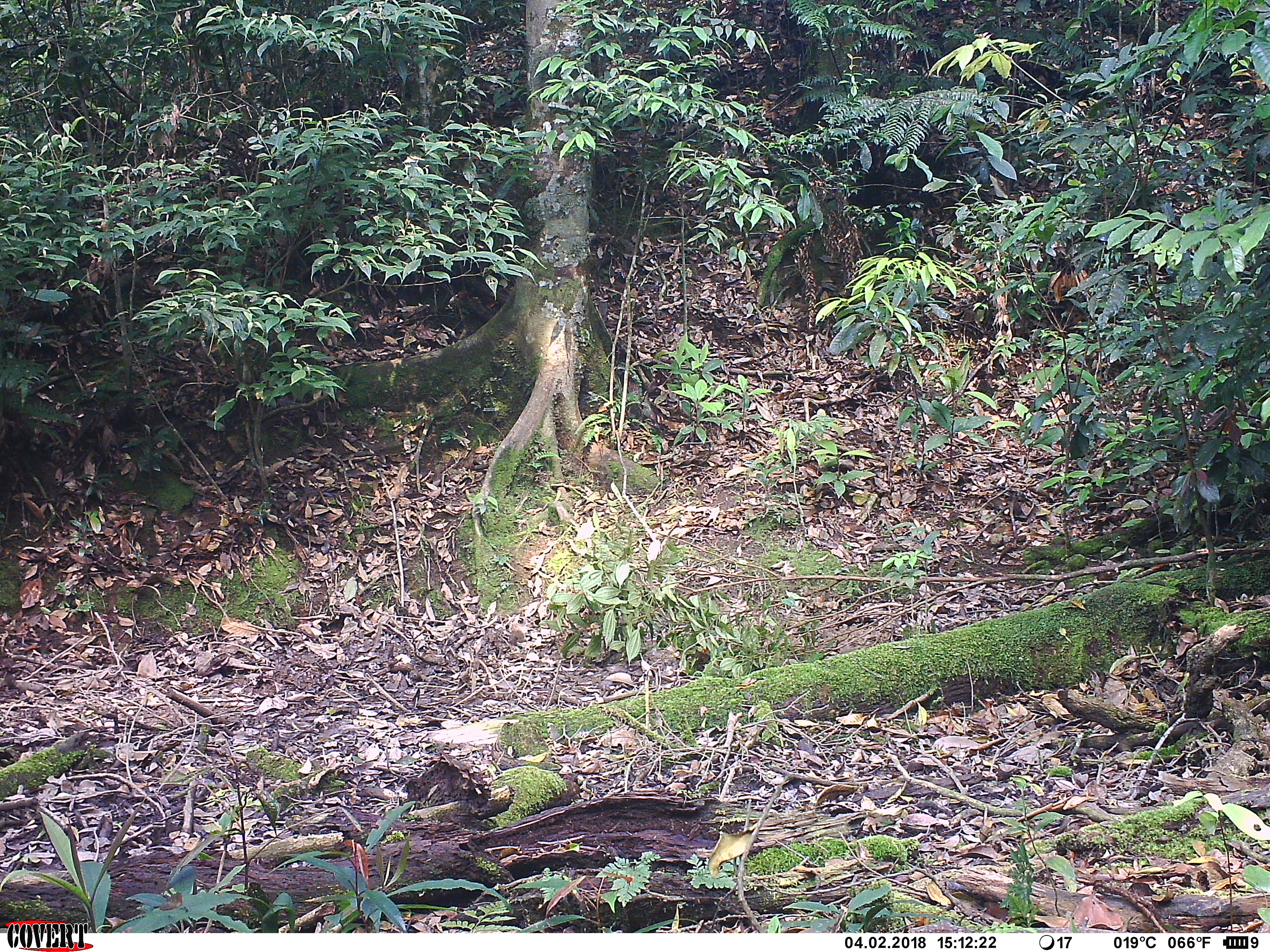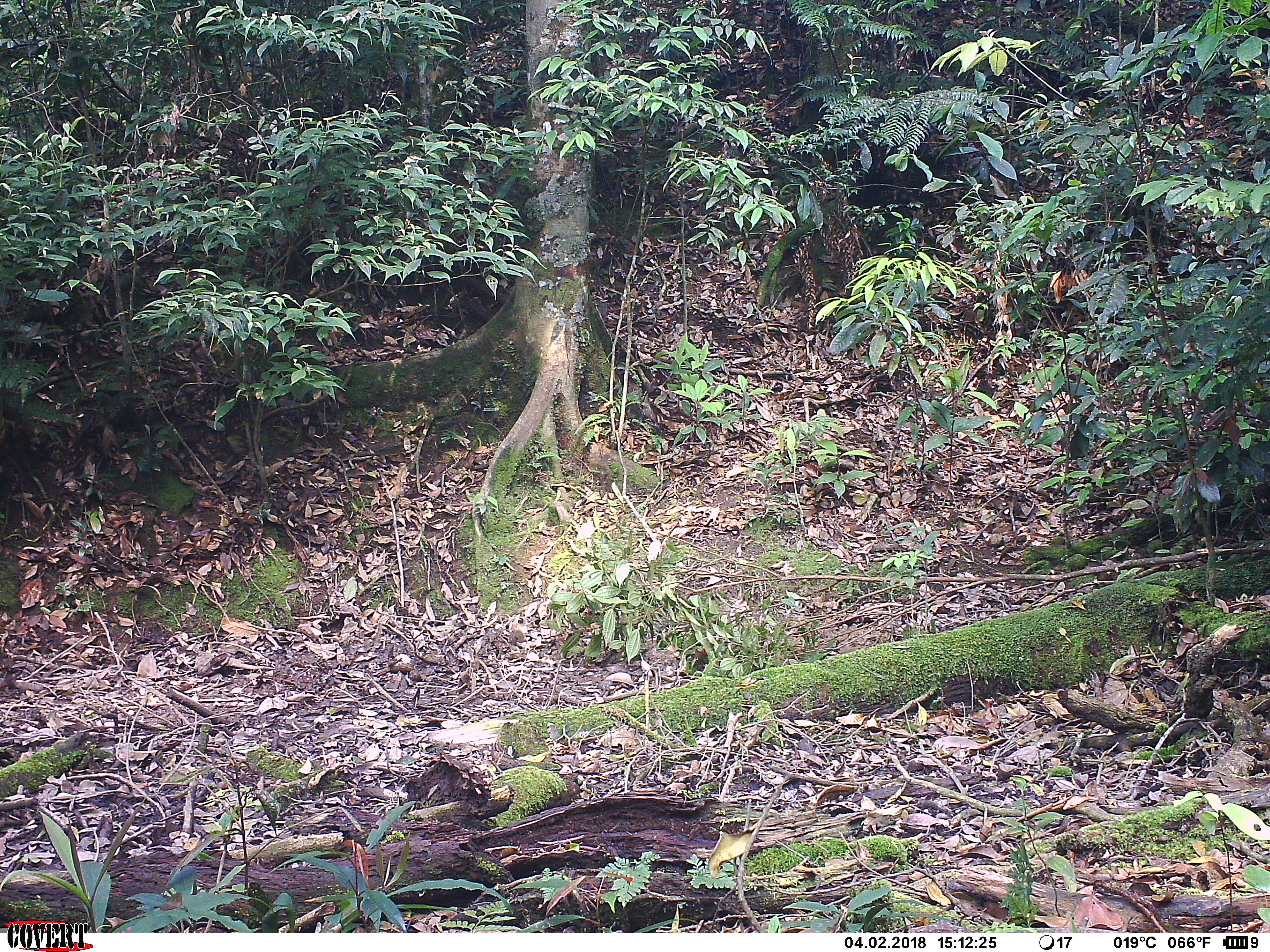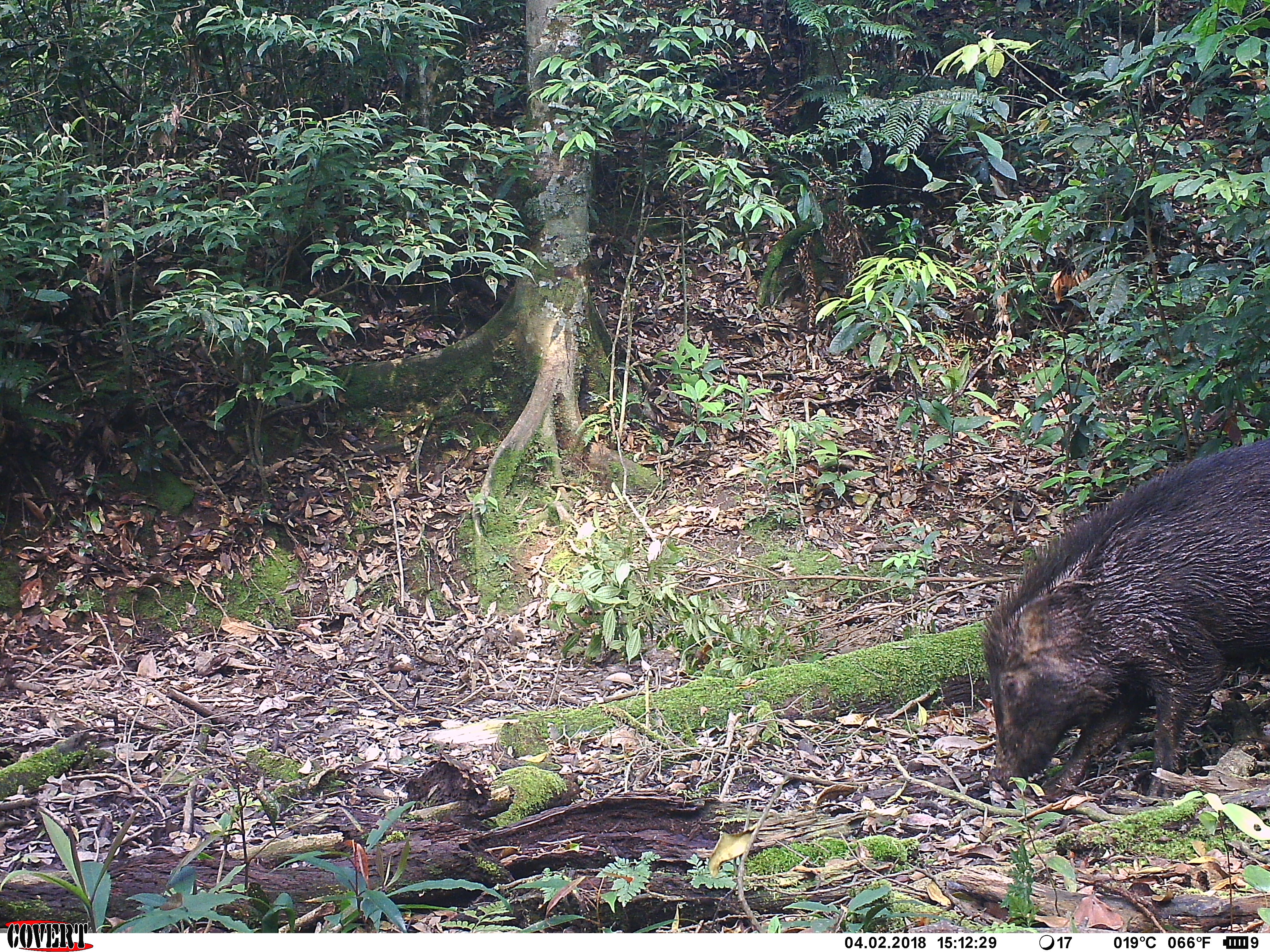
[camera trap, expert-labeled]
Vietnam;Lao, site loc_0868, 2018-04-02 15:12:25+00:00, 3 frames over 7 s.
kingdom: Animalia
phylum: Chordata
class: Mammalia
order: Artiodactyla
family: Suidae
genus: Sus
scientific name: Sus scrofa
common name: eurasian wild pig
Eurasian wild pig (Sus scrofa). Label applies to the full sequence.